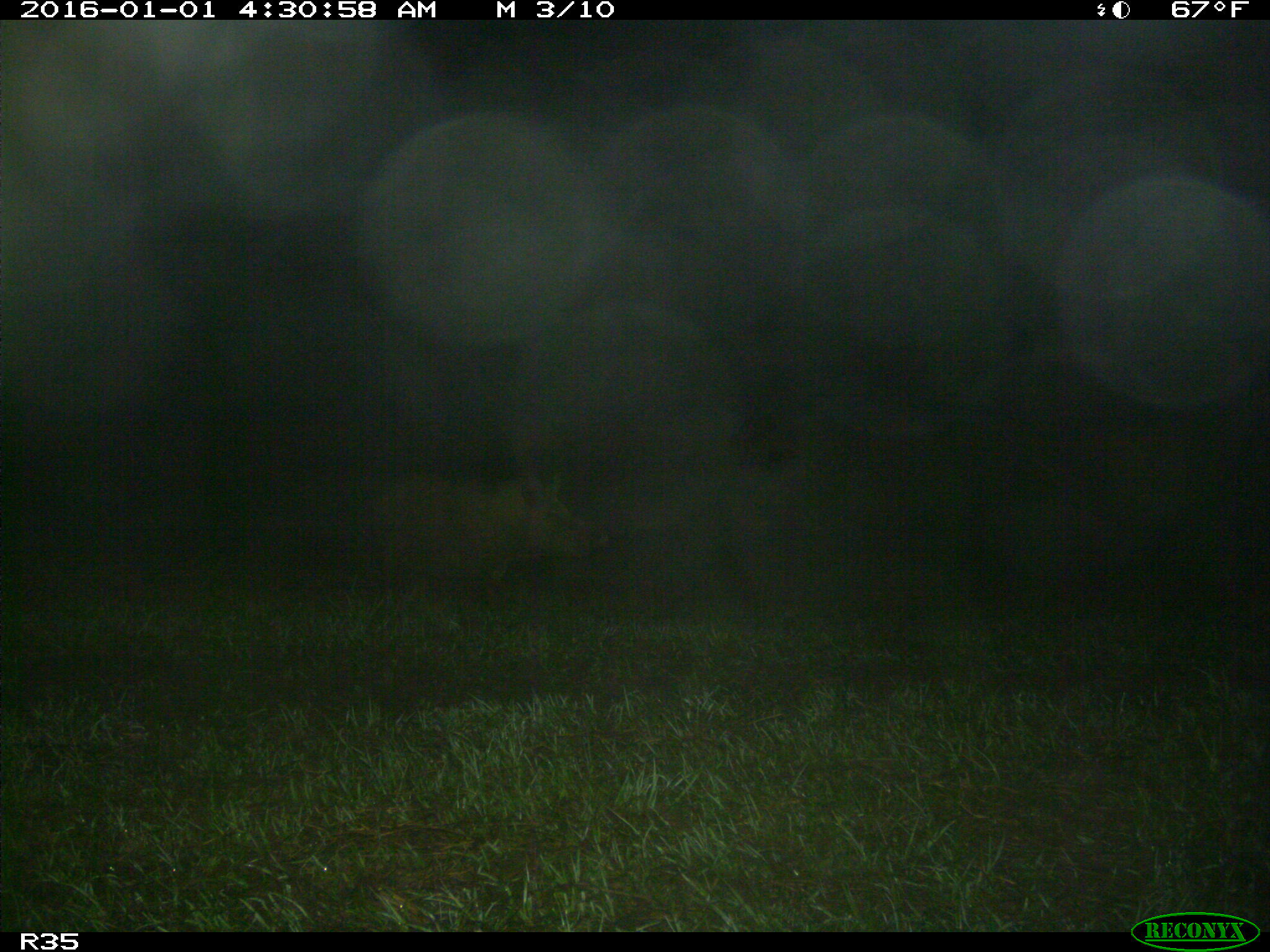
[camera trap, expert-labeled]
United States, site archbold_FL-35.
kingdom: Animalia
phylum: Chordata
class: Mammalia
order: Artiodactyla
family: Suidae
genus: Sus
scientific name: Sus scrofa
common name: wild boar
Sus scrofa (wild boar).